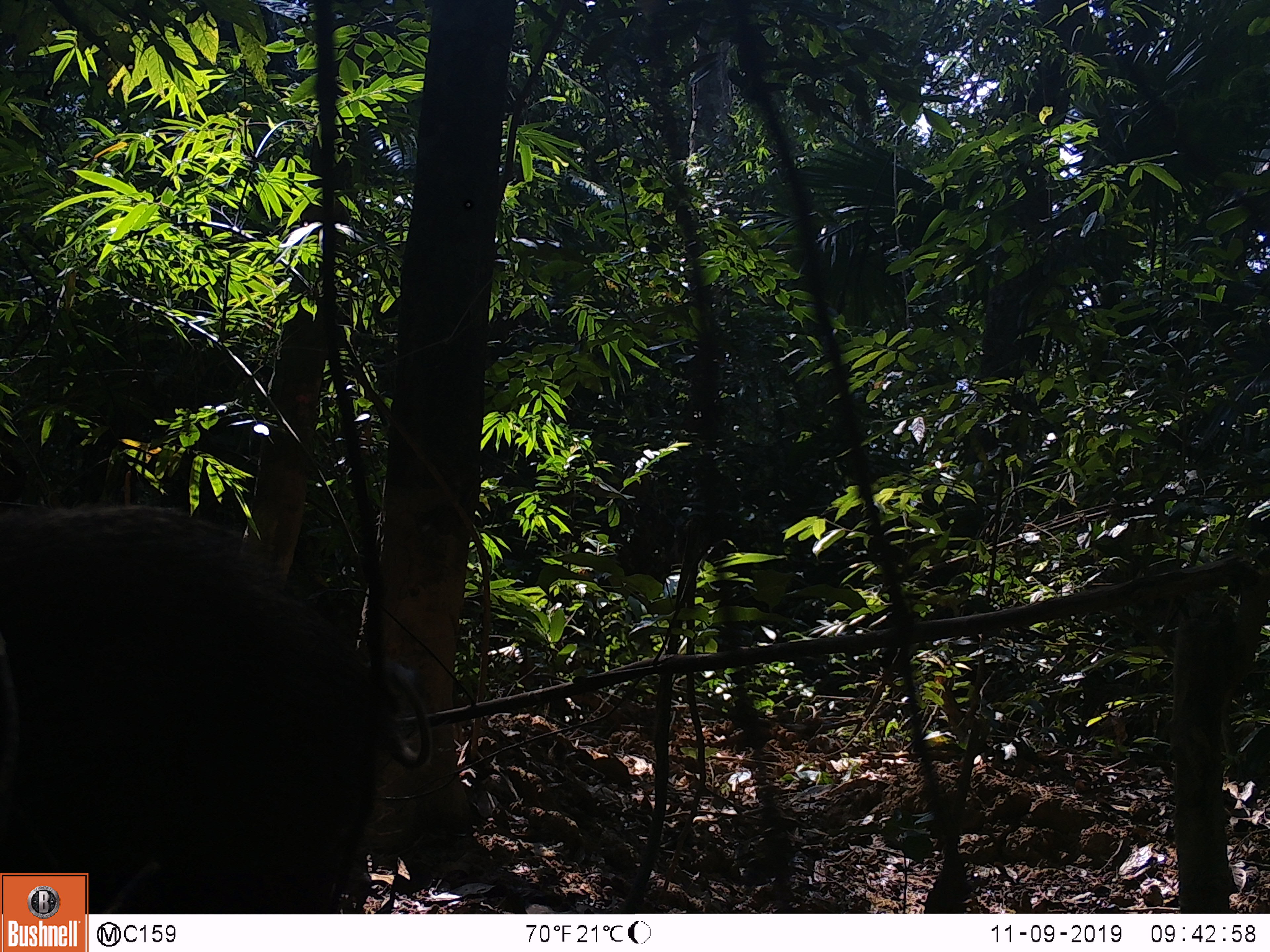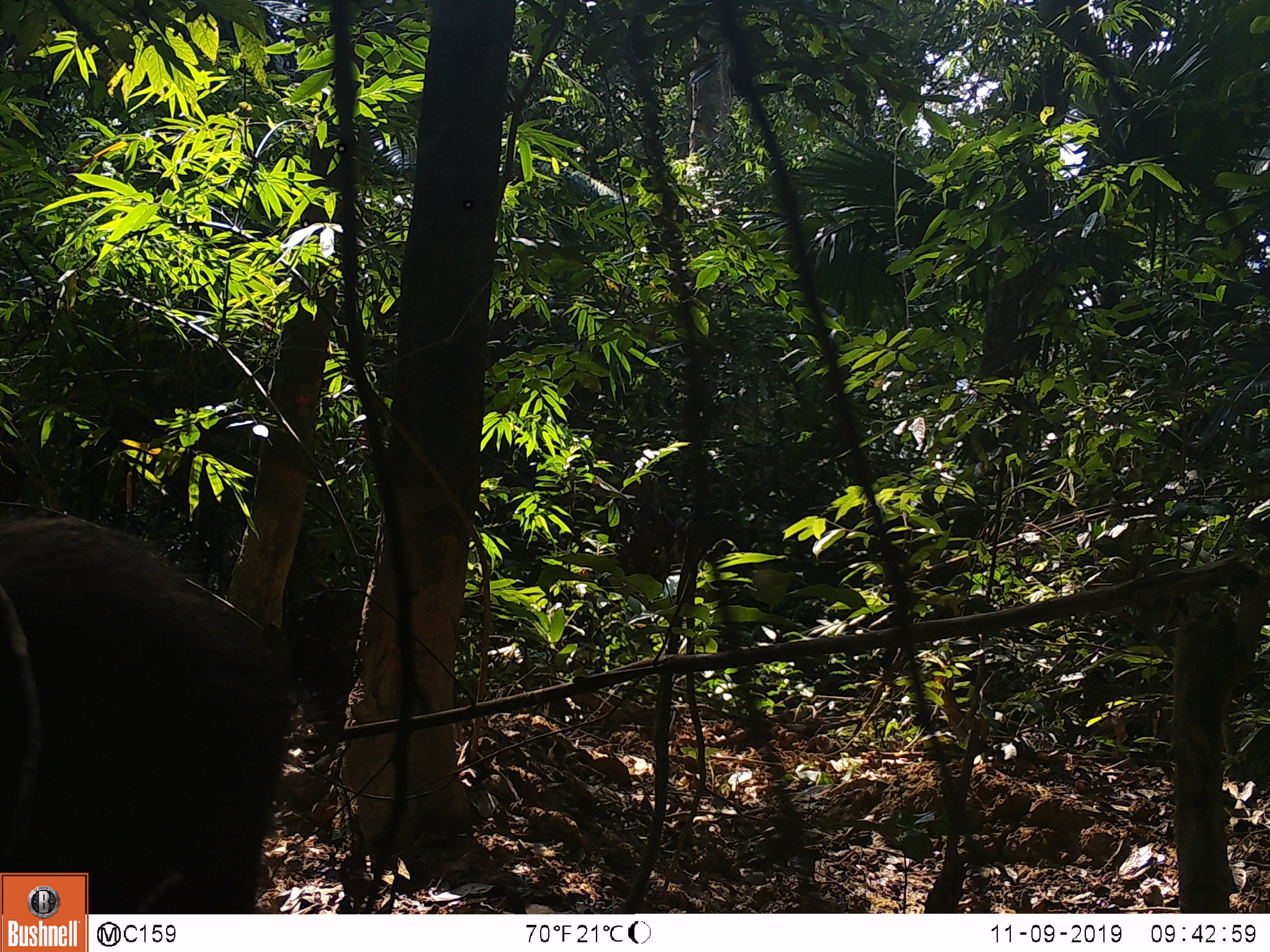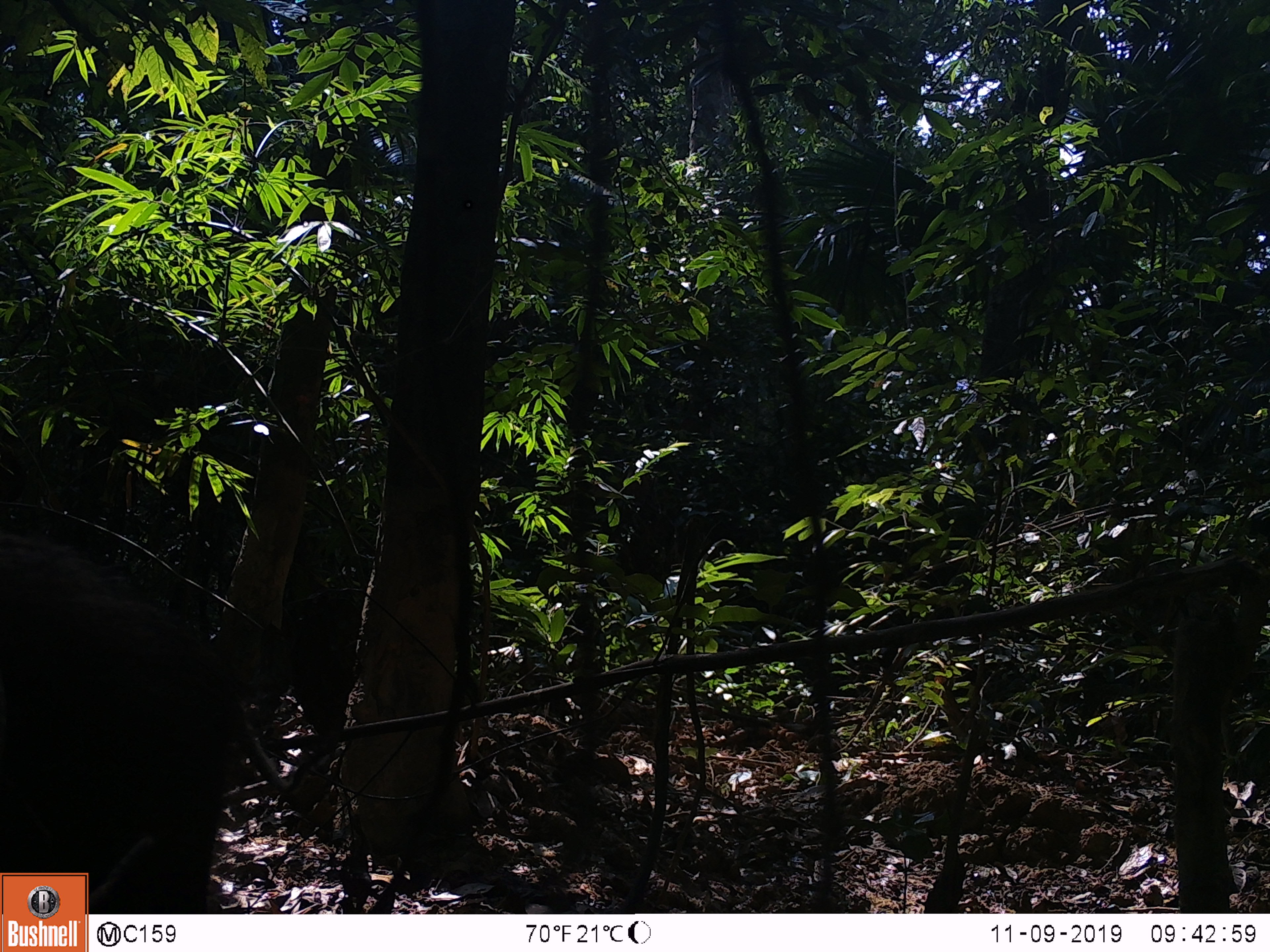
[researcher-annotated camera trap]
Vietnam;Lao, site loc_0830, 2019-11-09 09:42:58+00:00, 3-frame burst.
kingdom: Animalia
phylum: Chordata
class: Mammalia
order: Artiodactyla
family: Suidae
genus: Sus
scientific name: Sus scrofa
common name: eurasian wild pig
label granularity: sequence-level